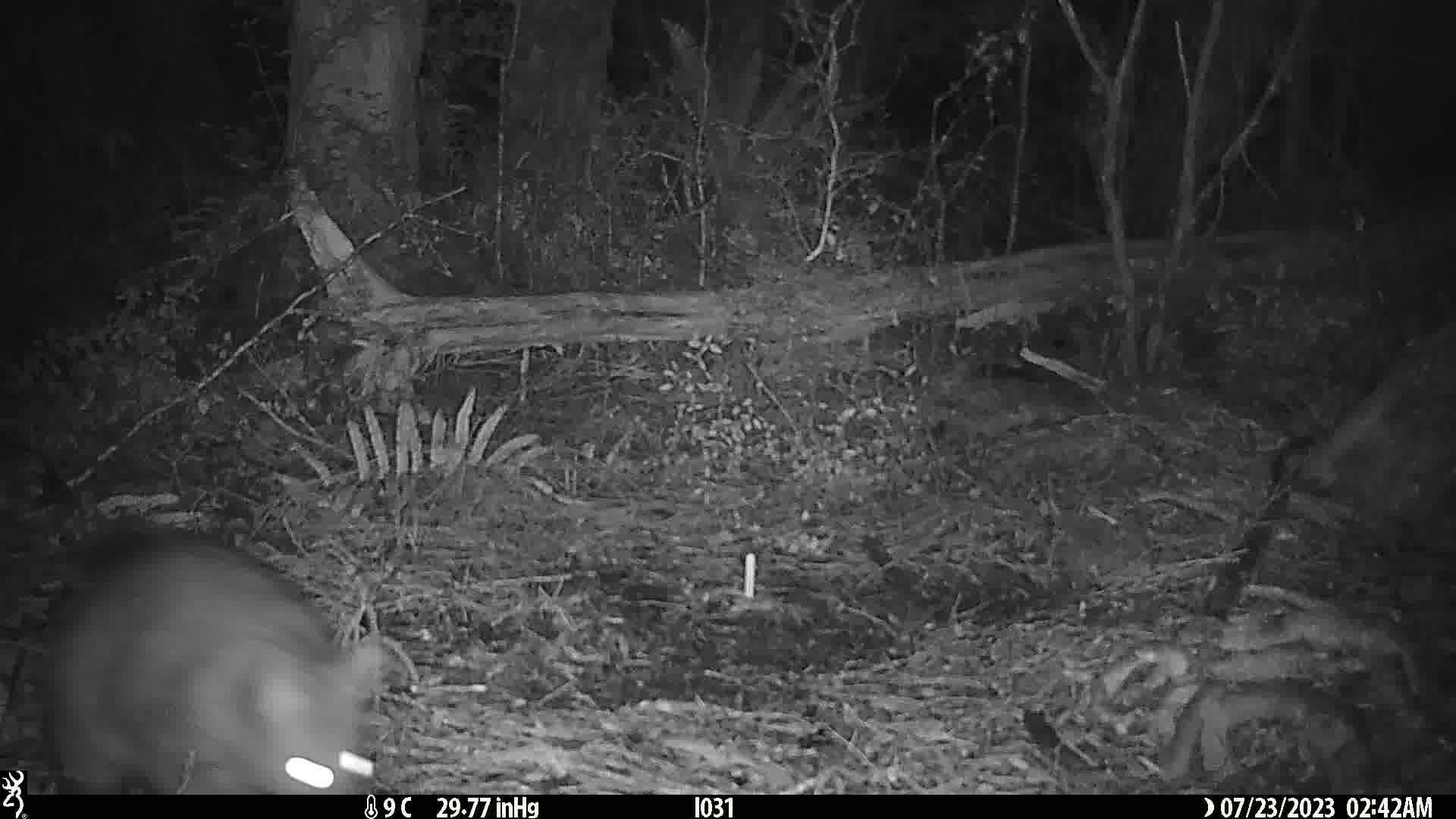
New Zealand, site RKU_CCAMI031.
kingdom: Animalia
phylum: Chordata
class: Mammalia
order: Diprotodontia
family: Phalangeridae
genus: Trichosurus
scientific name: Trichosurus vulpecula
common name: common brushtail possum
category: possum